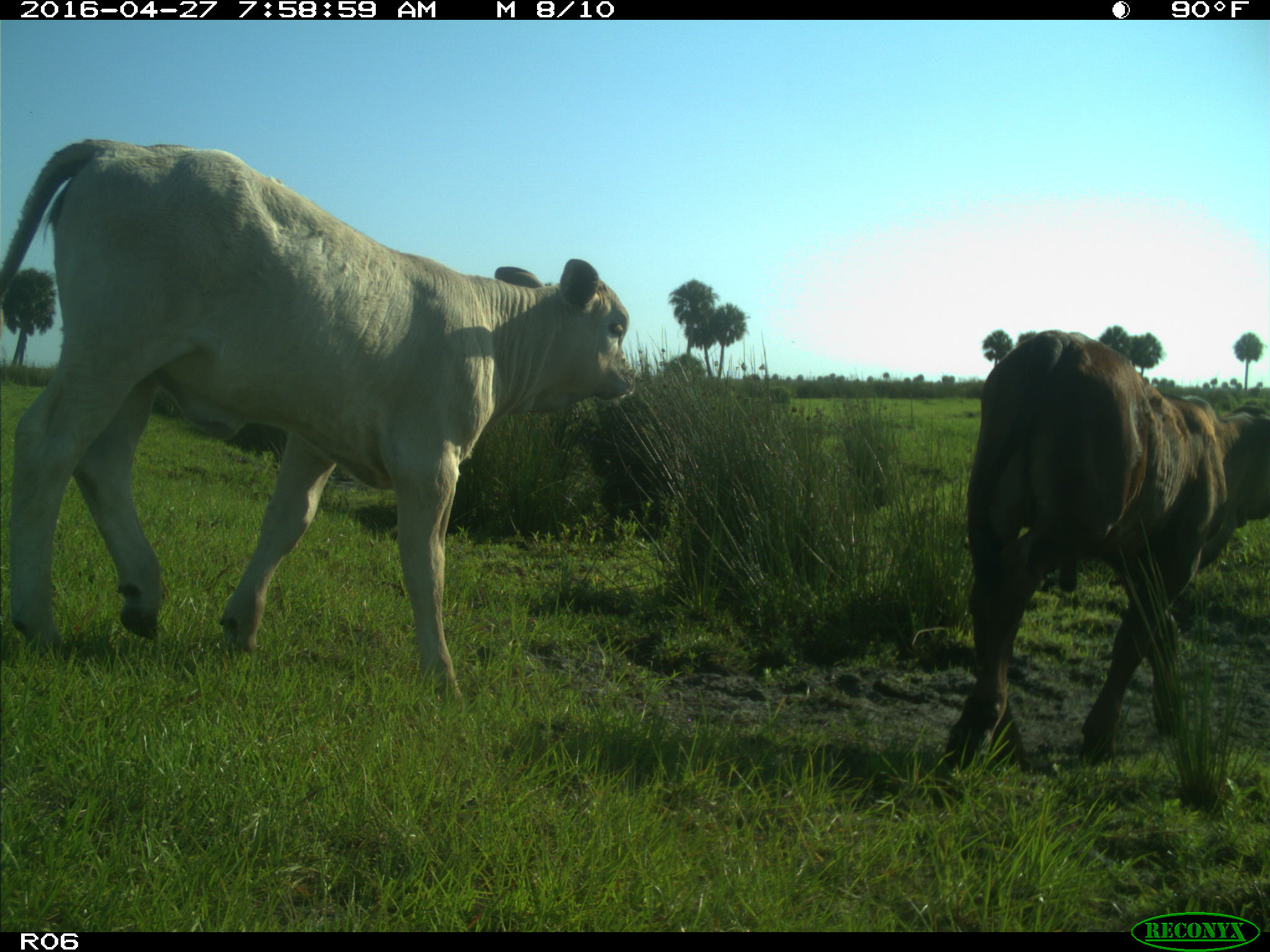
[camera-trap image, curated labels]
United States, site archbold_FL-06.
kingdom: Animalia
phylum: Chordata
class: Mammalia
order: Artiodactyla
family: Bovidae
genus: Bos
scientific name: Bos taurus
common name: domestic cow